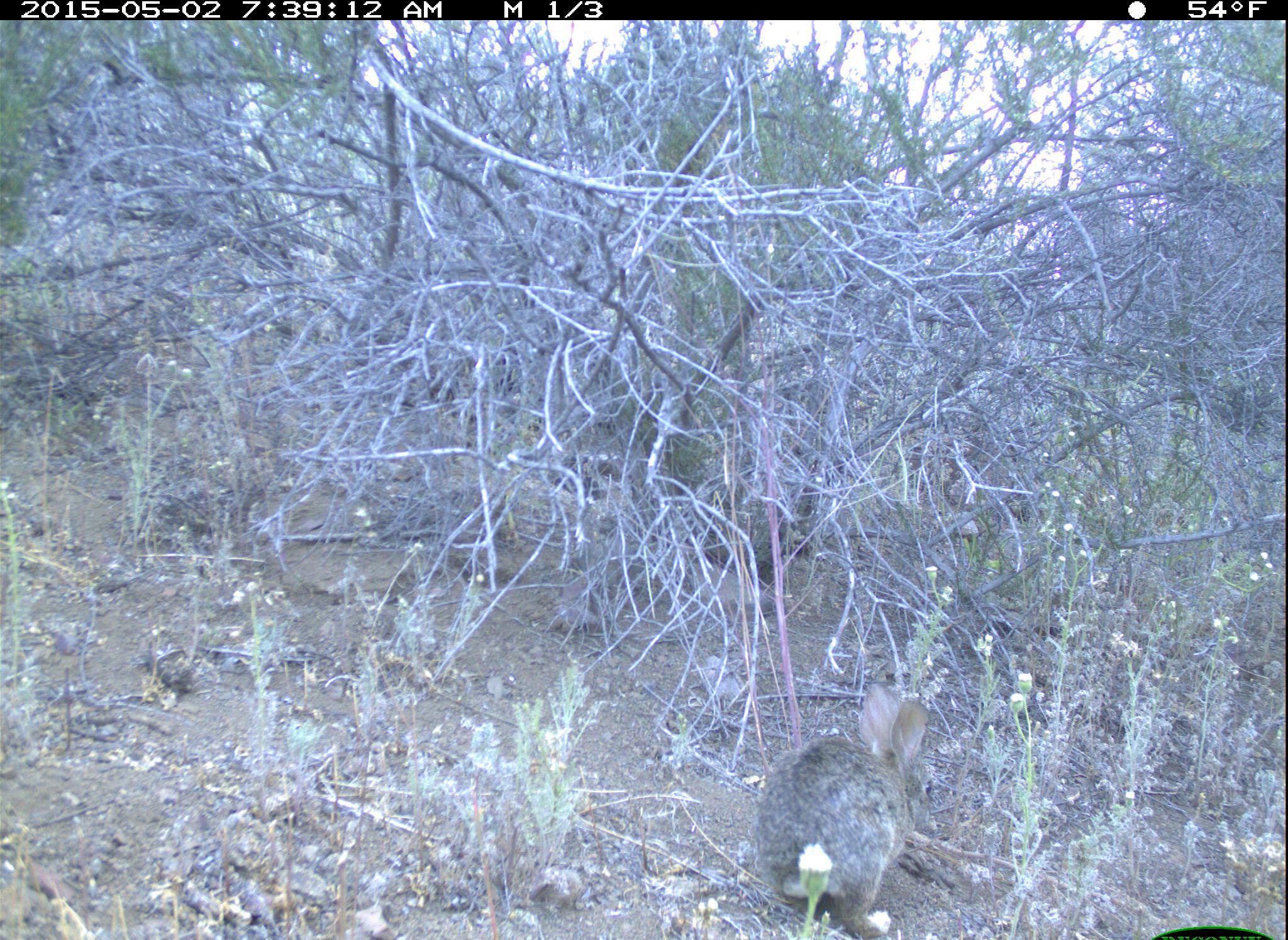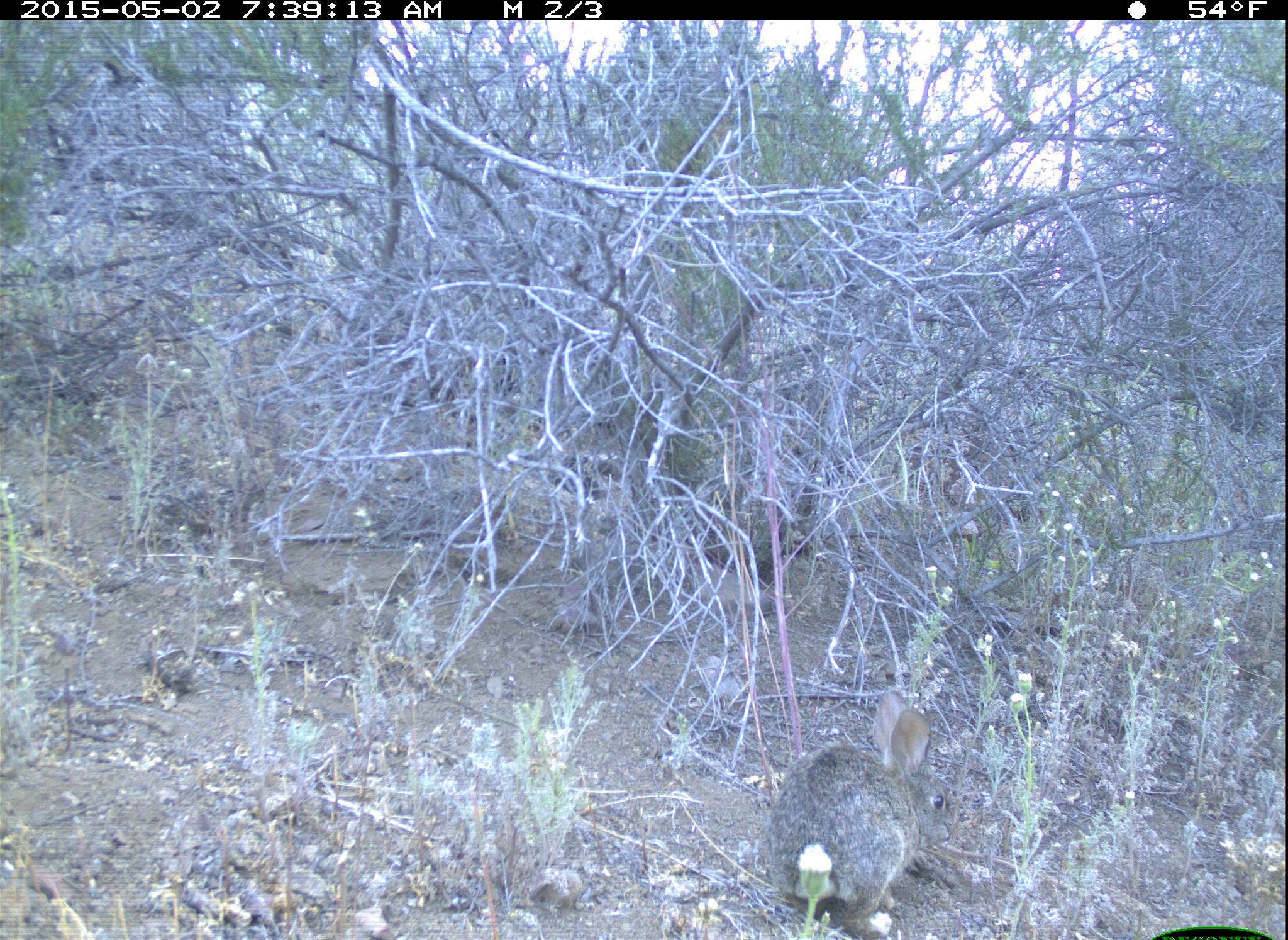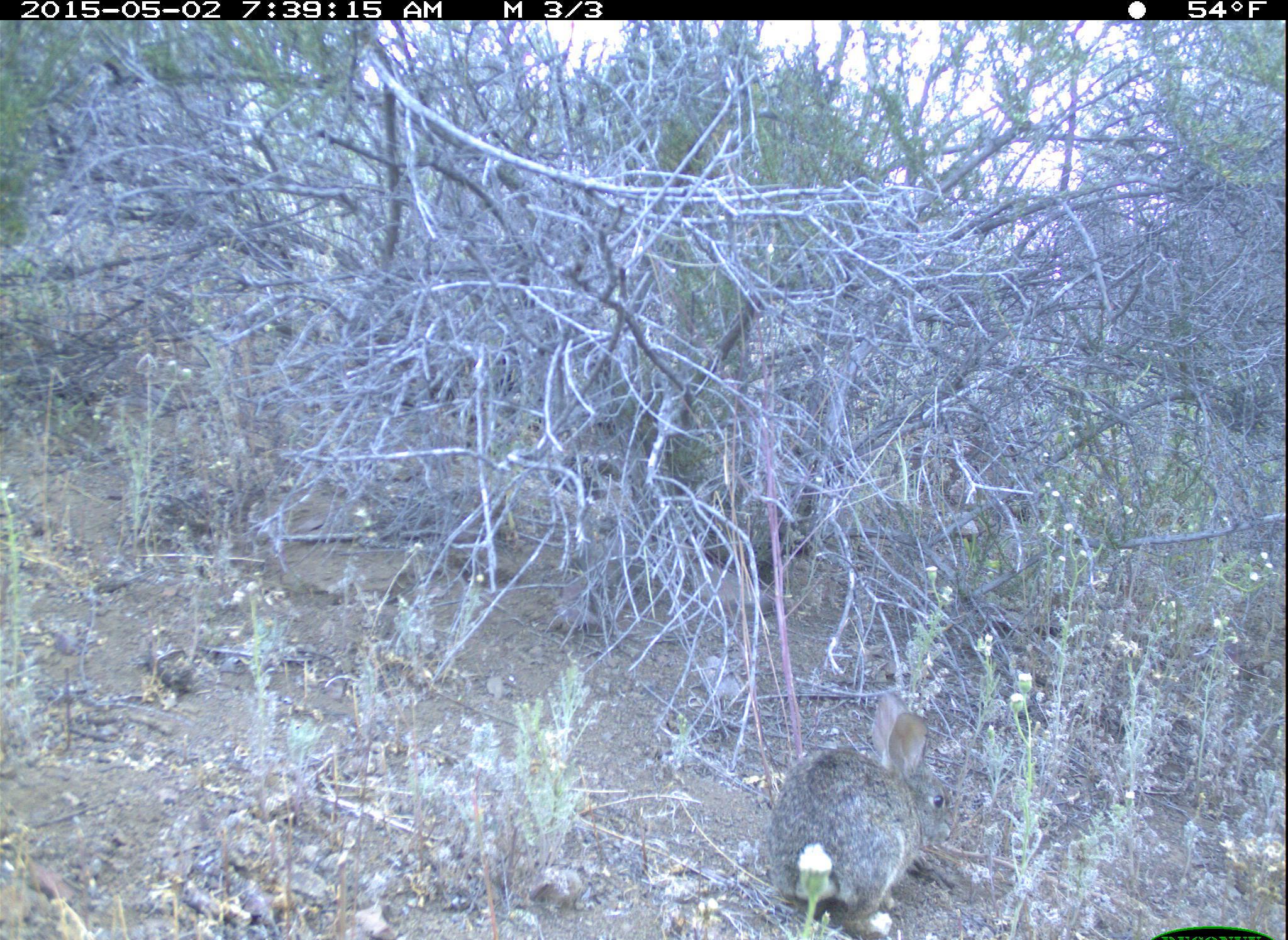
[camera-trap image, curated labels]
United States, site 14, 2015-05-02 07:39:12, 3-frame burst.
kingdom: Animalia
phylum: Chordata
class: Mammalia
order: Lagomorpha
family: Leporidae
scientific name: Leporidae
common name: rabbits and hares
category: rabbit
Rabbit (rabbits and hares) (Leporidae).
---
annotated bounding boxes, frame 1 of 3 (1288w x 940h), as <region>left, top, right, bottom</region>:
rabbit: <region>750, 680, 933, 939</region>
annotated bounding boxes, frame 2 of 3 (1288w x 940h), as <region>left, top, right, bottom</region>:
rabbit: <region>759, 687, 960, 939</region>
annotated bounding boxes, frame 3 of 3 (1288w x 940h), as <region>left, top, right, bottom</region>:
rabbit: <region>762, 688, 963, 939</region>